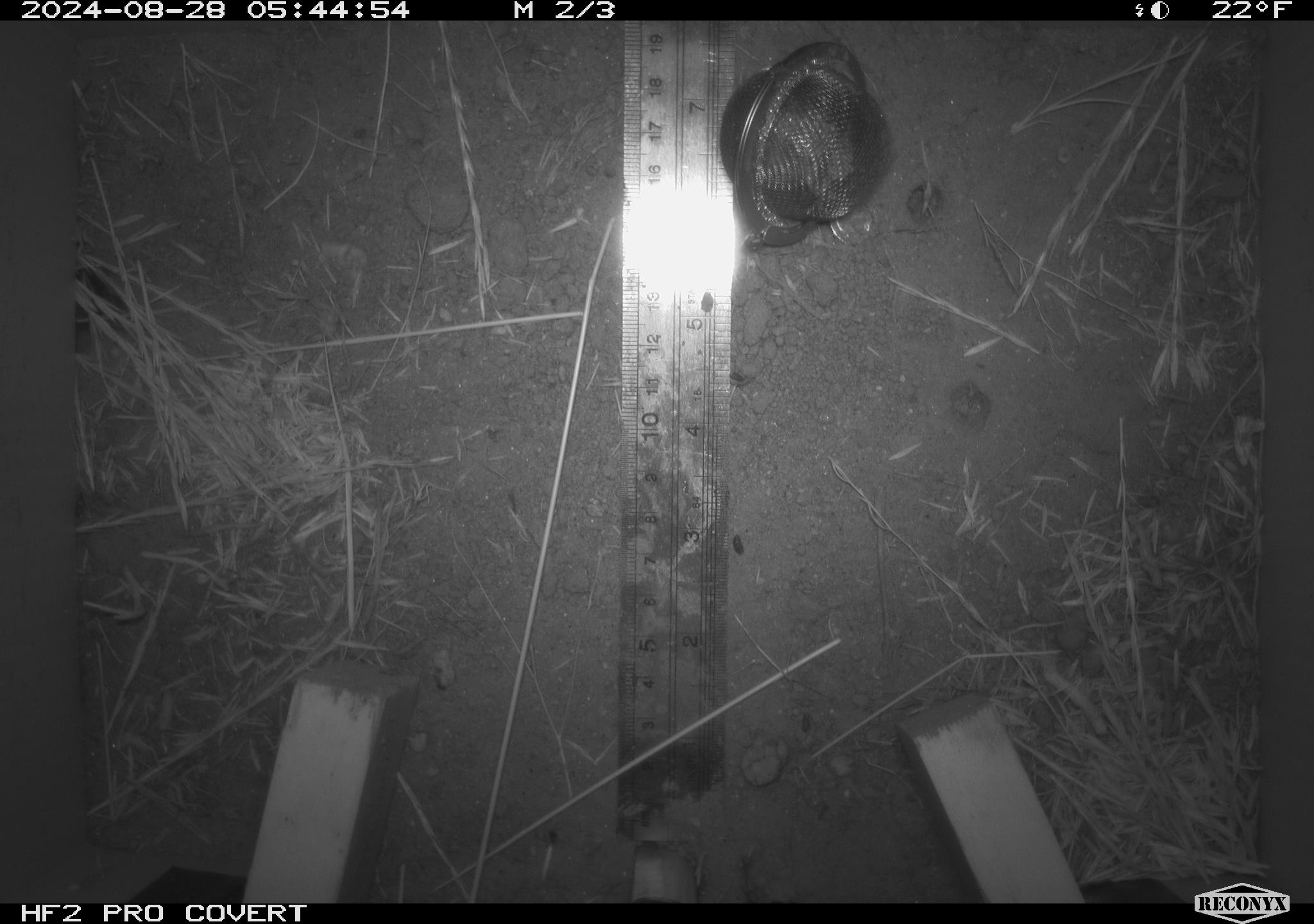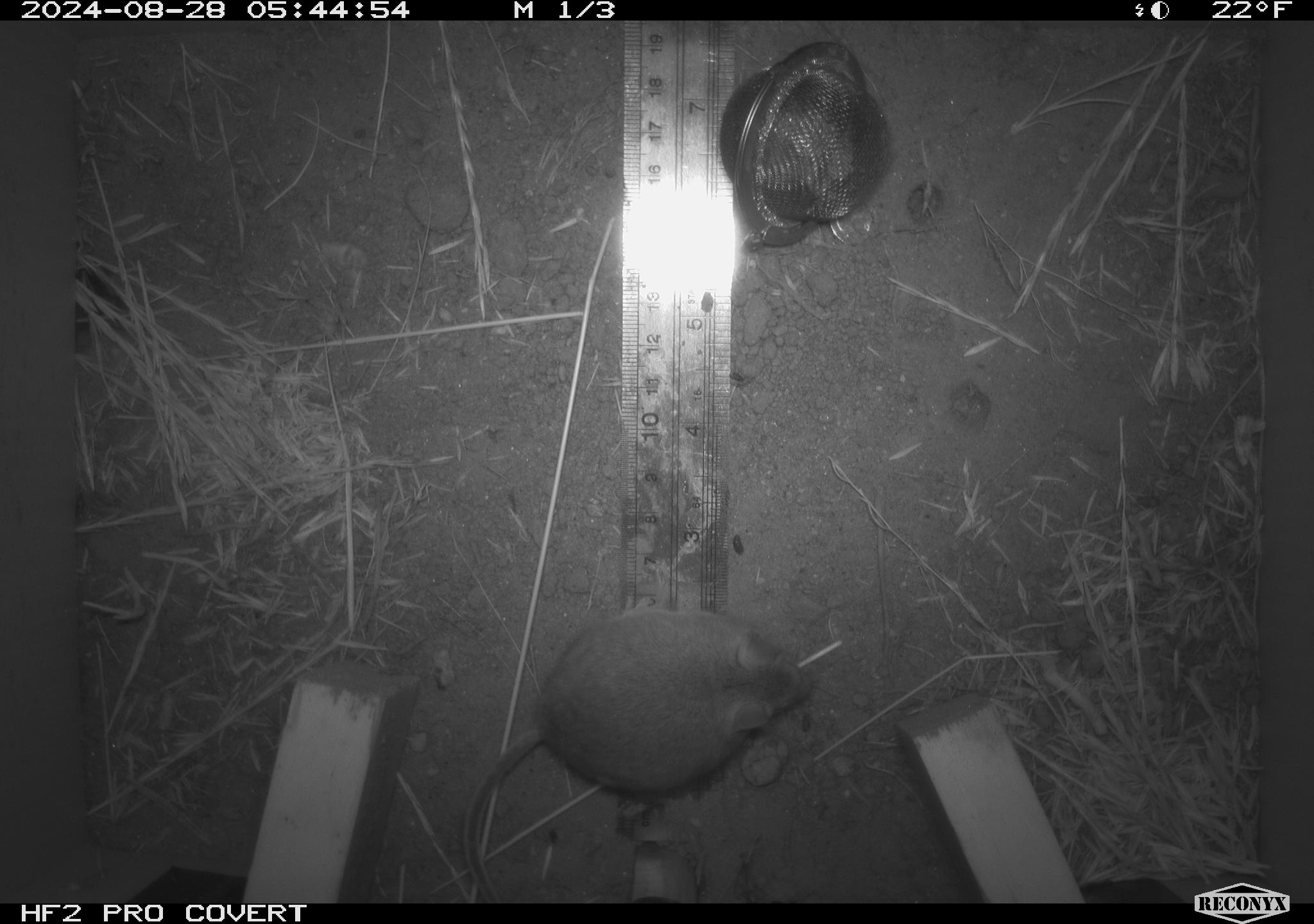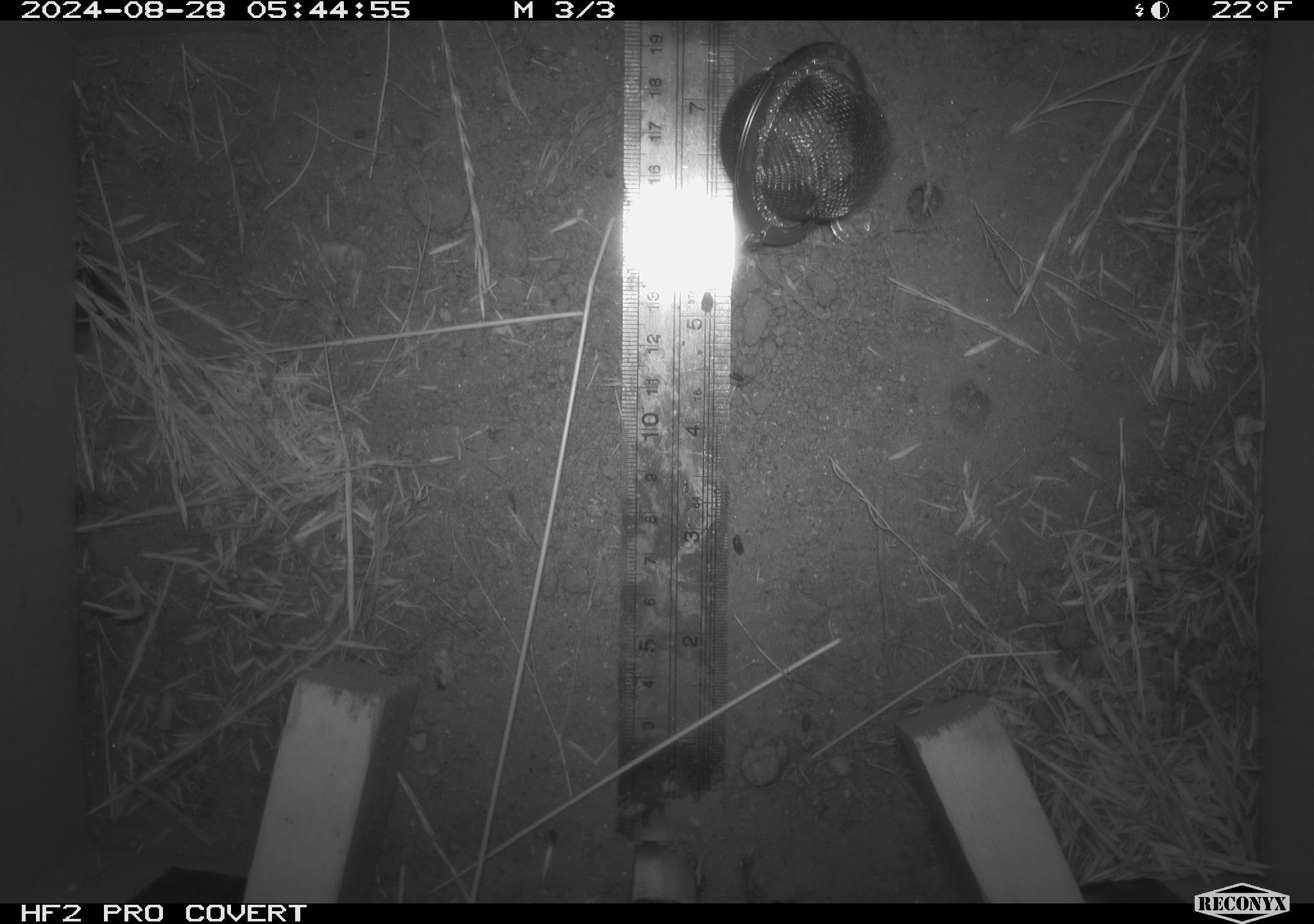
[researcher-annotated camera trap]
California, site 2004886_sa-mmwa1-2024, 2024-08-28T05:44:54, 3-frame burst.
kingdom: Animalia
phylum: Chordata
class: Mammalia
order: Rodentia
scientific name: Rodentia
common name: mouse species